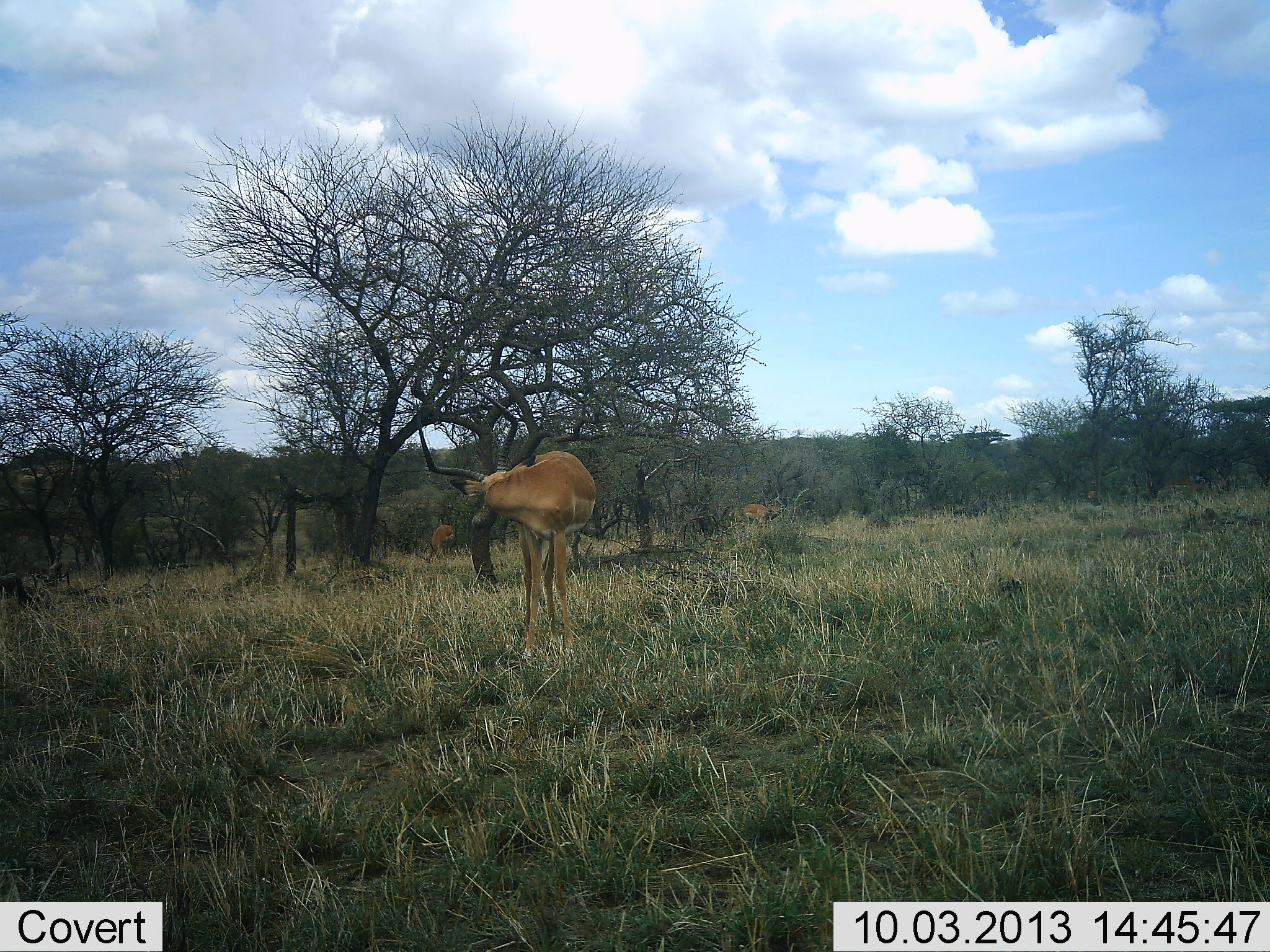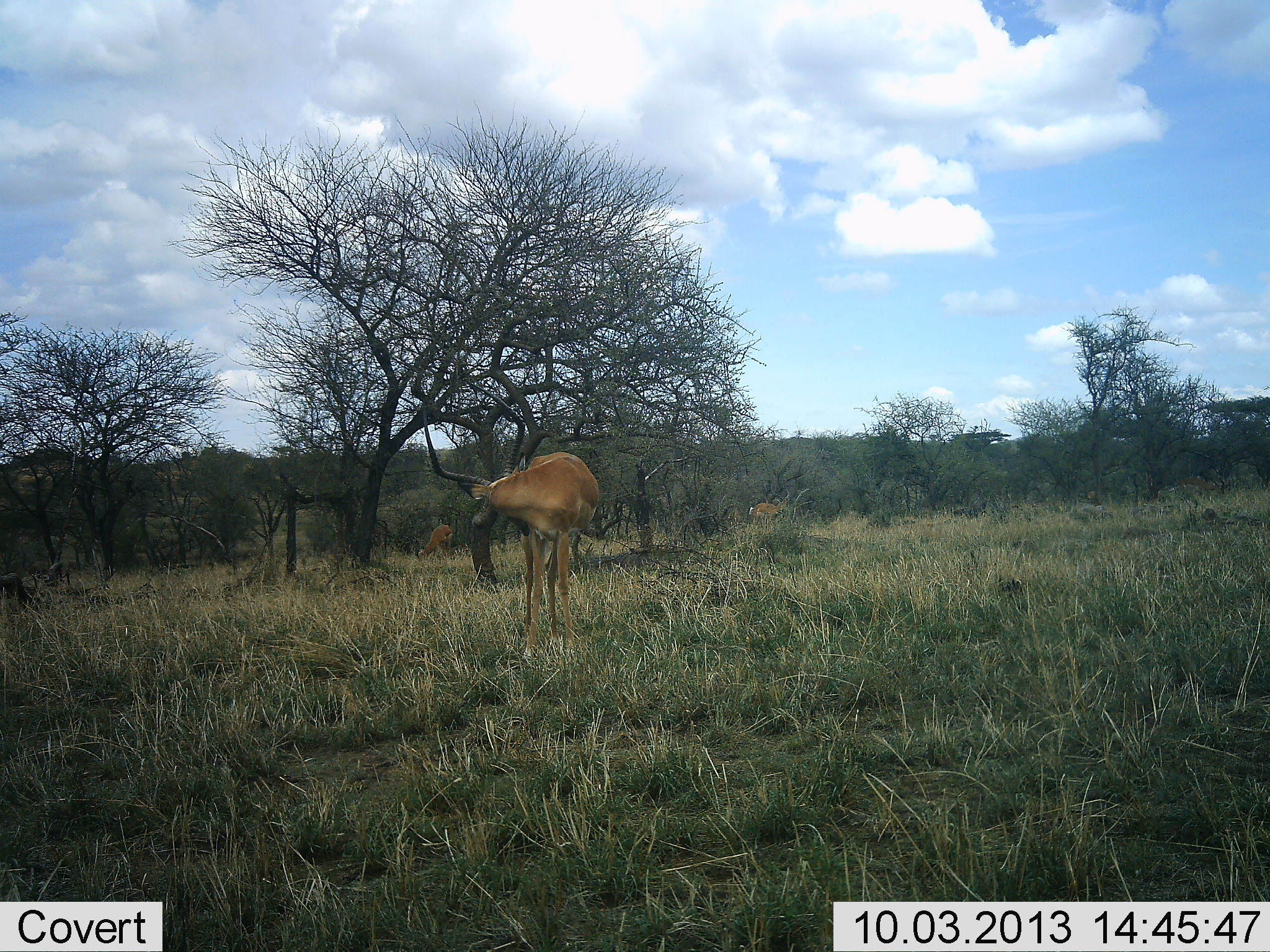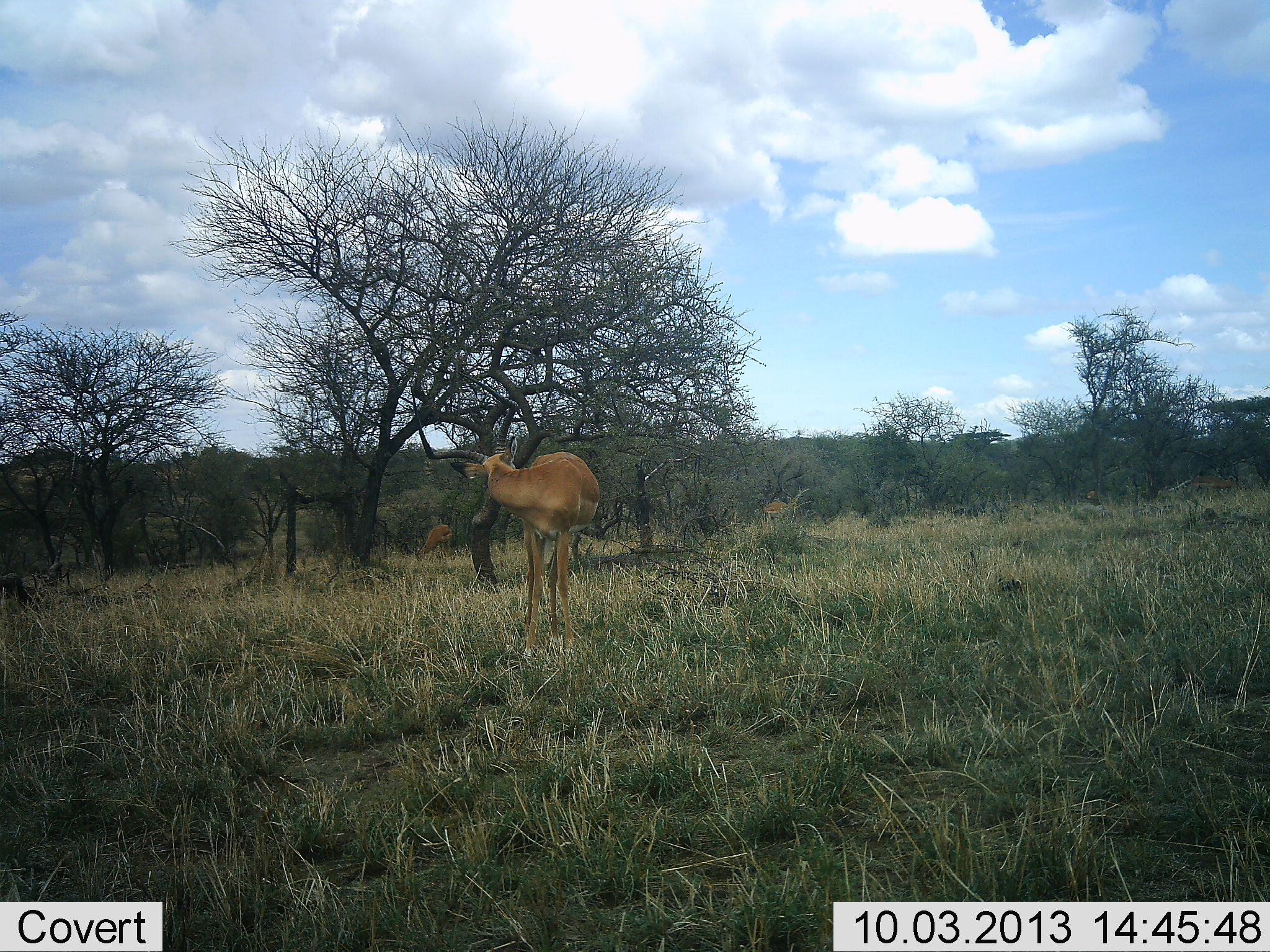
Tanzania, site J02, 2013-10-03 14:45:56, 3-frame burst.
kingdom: Animalia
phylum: Chordata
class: Mammalia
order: Artiodactyla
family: Bovidae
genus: Aepyceros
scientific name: Aepyceros melampus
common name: impala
Impala (Aepyceros melampus), count 3. Behavior (volunteer vote fractions): standing 90%, resting 0%, moving 10%, interacting 0%. Young present (vote fraction): 0%. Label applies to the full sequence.